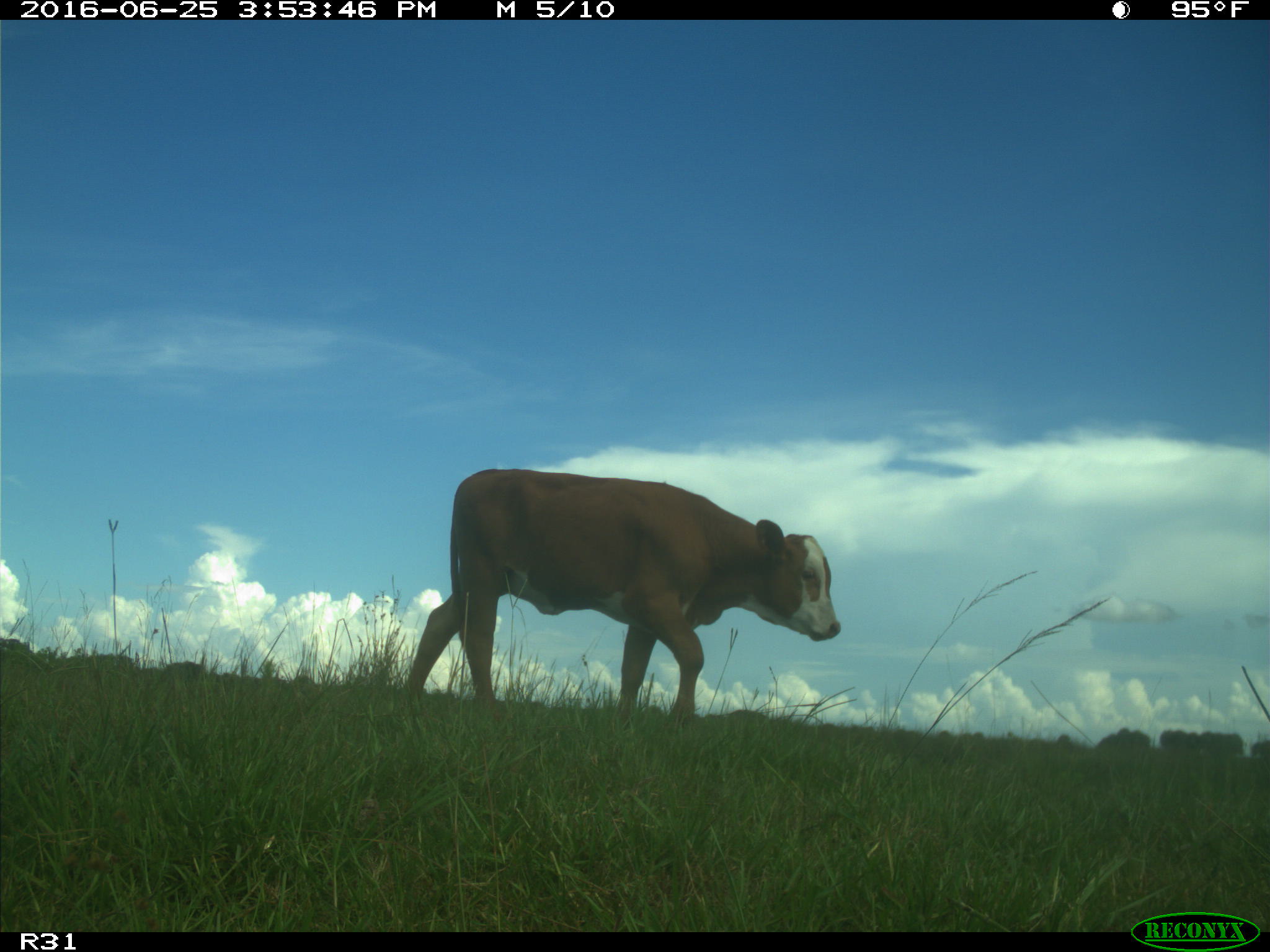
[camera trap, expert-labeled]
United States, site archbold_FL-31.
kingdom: Animalia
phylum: Chordata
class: Mammalia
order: Artiodactyla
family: Bovidae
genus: Bos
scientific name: Bos taurus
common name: domestic cow